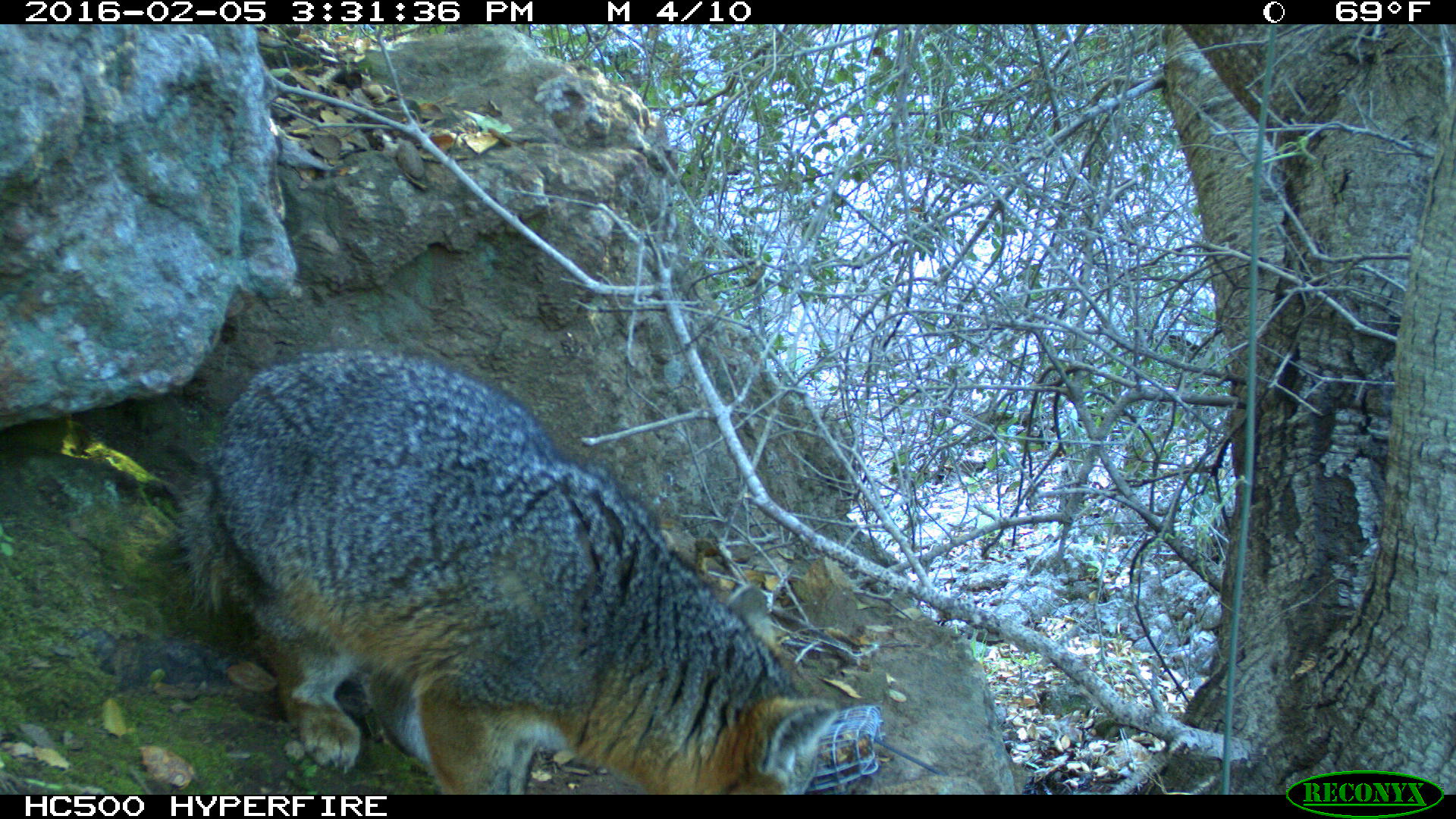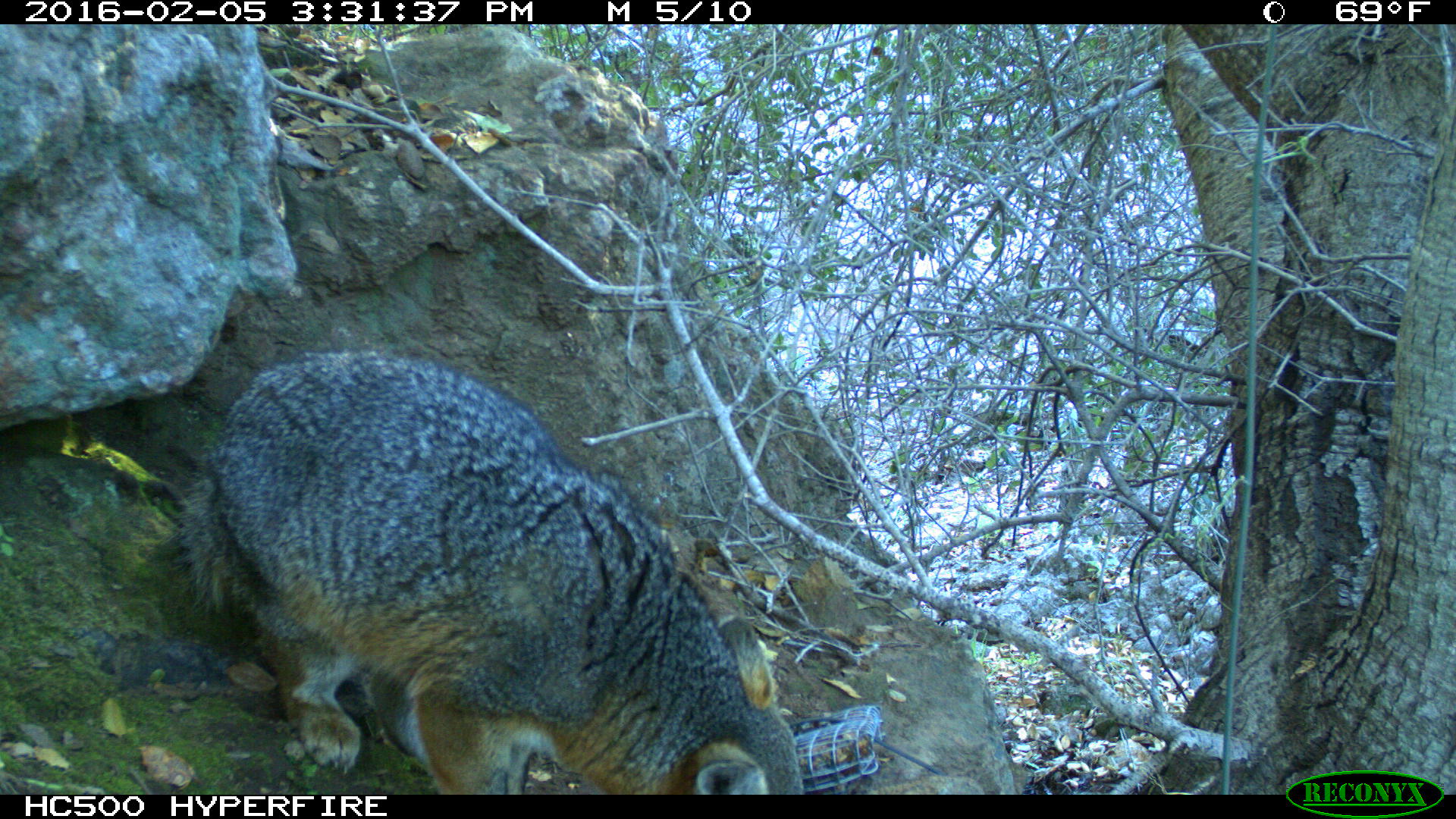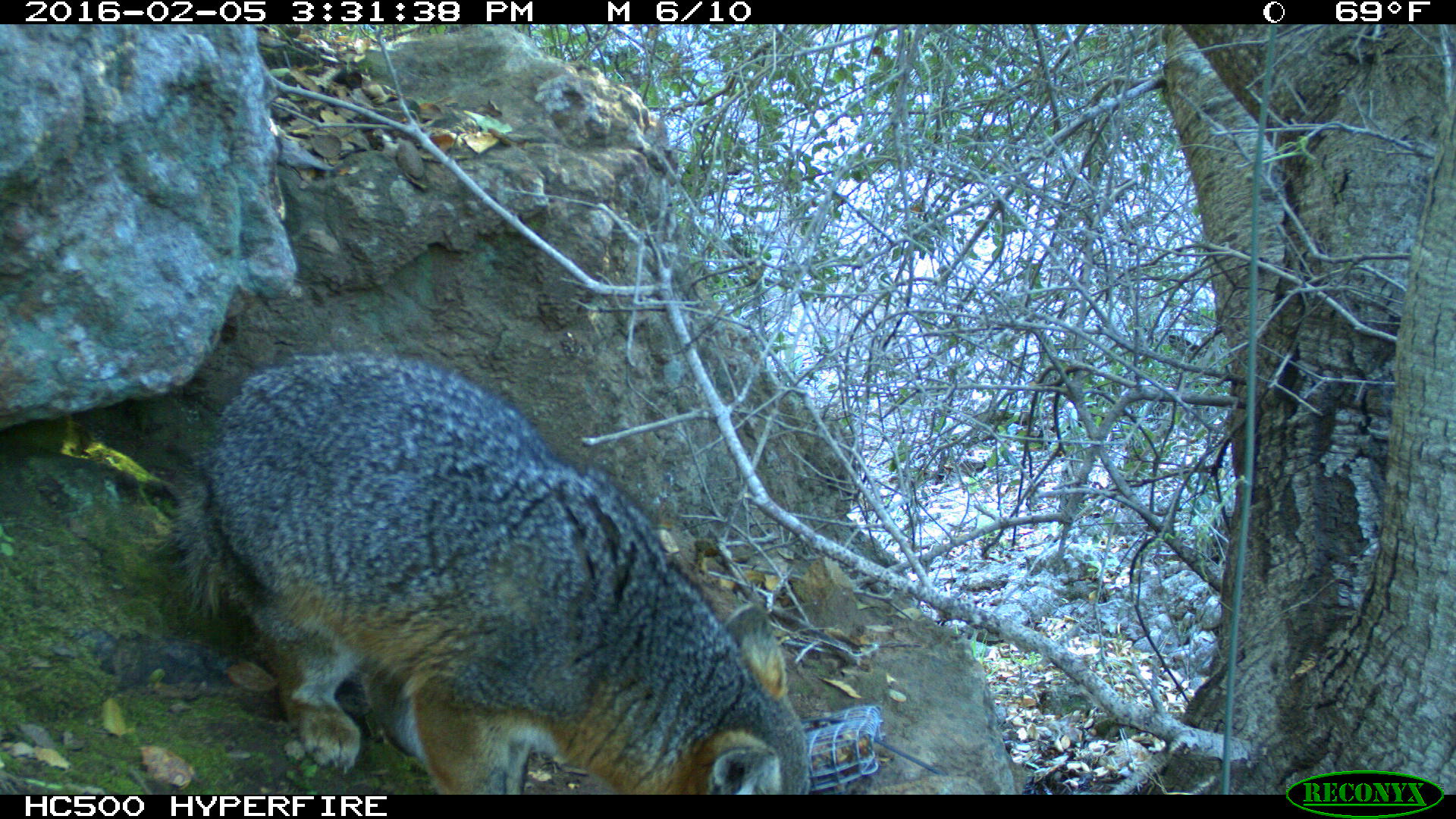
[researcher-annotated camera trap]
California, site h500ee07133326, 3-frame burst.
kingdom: Animalia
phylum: Chordata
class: Mammalia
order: Carnivora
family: Canidae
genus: Urocyon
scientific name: Urocyon littoralis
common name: island fox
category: fox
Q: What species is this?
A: Fox (island fox) (Urocyon littoralis).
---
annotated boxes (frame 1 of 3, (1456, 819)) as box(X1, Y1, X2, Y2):
fox: box(181, 347, 840, 793)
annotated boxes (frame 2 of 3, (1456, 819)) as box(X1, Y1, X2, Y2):
fox: box(178, 349, 805, 794)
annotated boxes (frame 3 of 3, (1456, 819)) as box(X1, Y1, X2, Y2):
fox: box(167, 351, 812, 794)